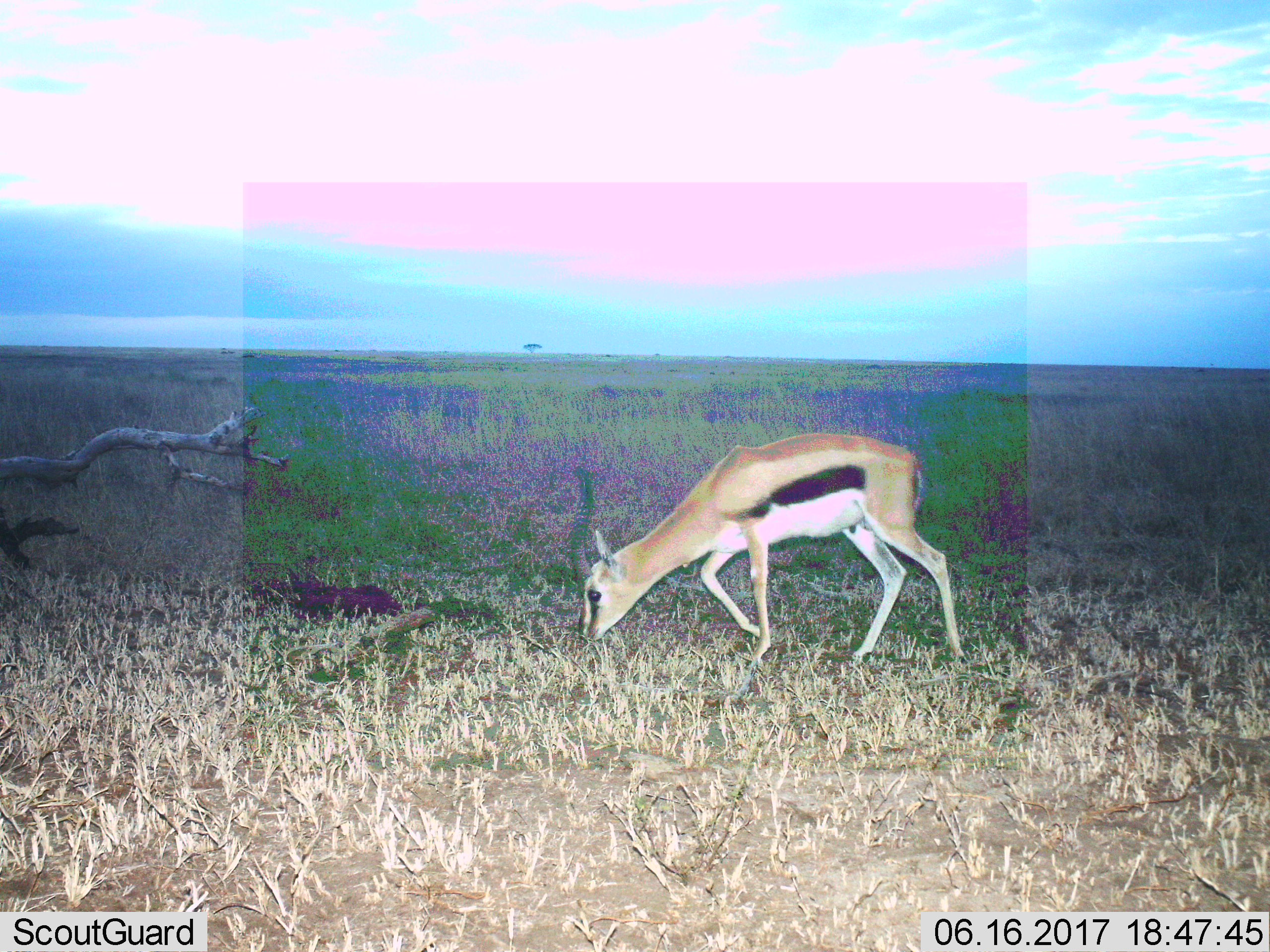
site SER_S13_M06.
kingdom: Animalia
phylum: Chordata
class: Mammalia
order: Artiodactyla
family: Bovidae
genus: Eudorcas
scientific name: Eudorcas thomsonii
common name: thomson's gazelle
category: gazellethomsons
Gazellethomsons (thomson's gazelle) (Eudorcas thomsonii), count 1. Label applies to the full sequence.